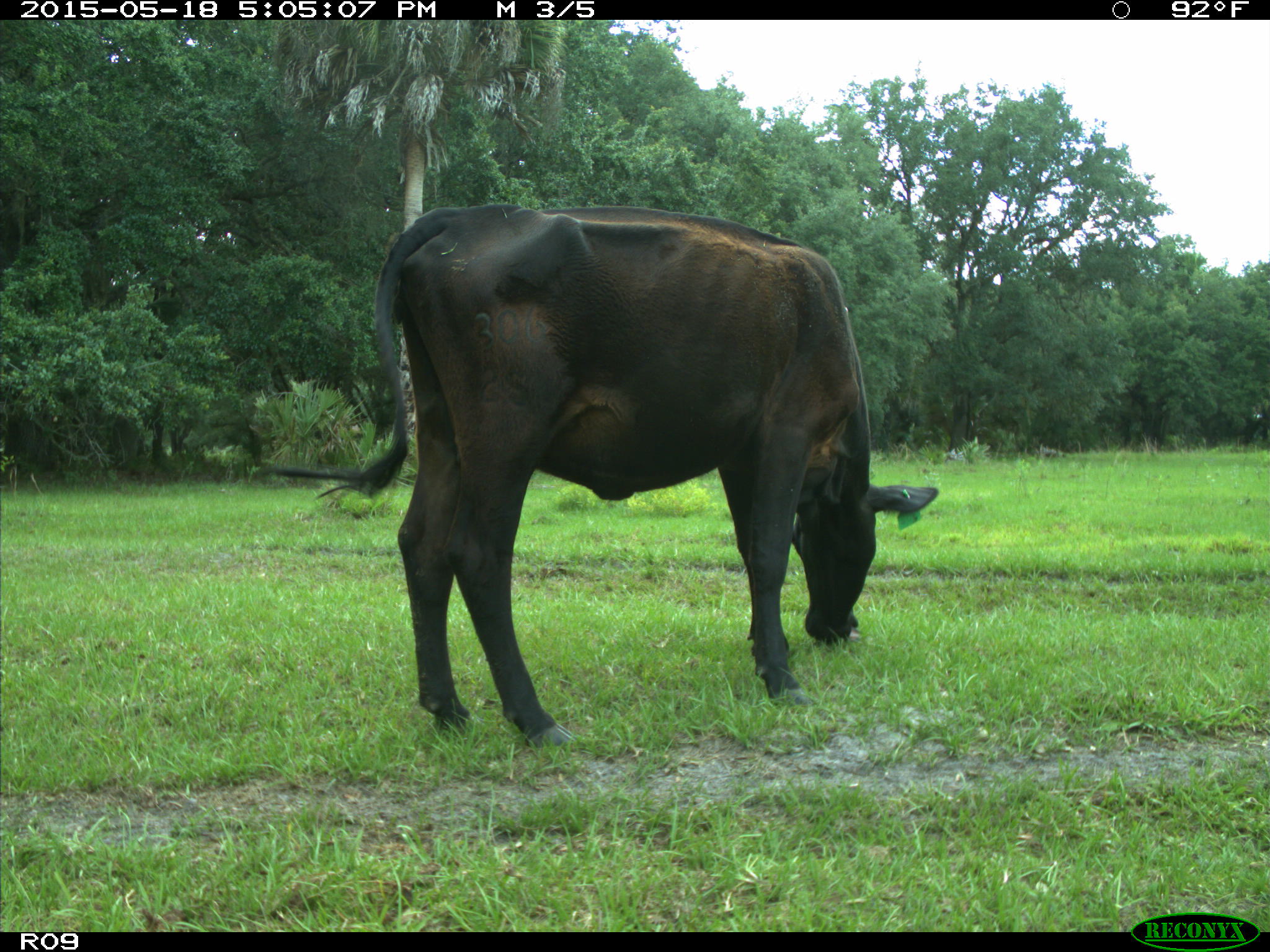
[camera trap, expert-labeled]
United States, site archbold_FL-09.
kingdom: Animalia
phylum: Chordata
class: Mammalia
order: Artiodactyla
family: Bovidae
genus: Bos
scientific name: Bos taurus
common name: domestic cow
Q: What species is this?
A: Bos taurus (domestic cow).